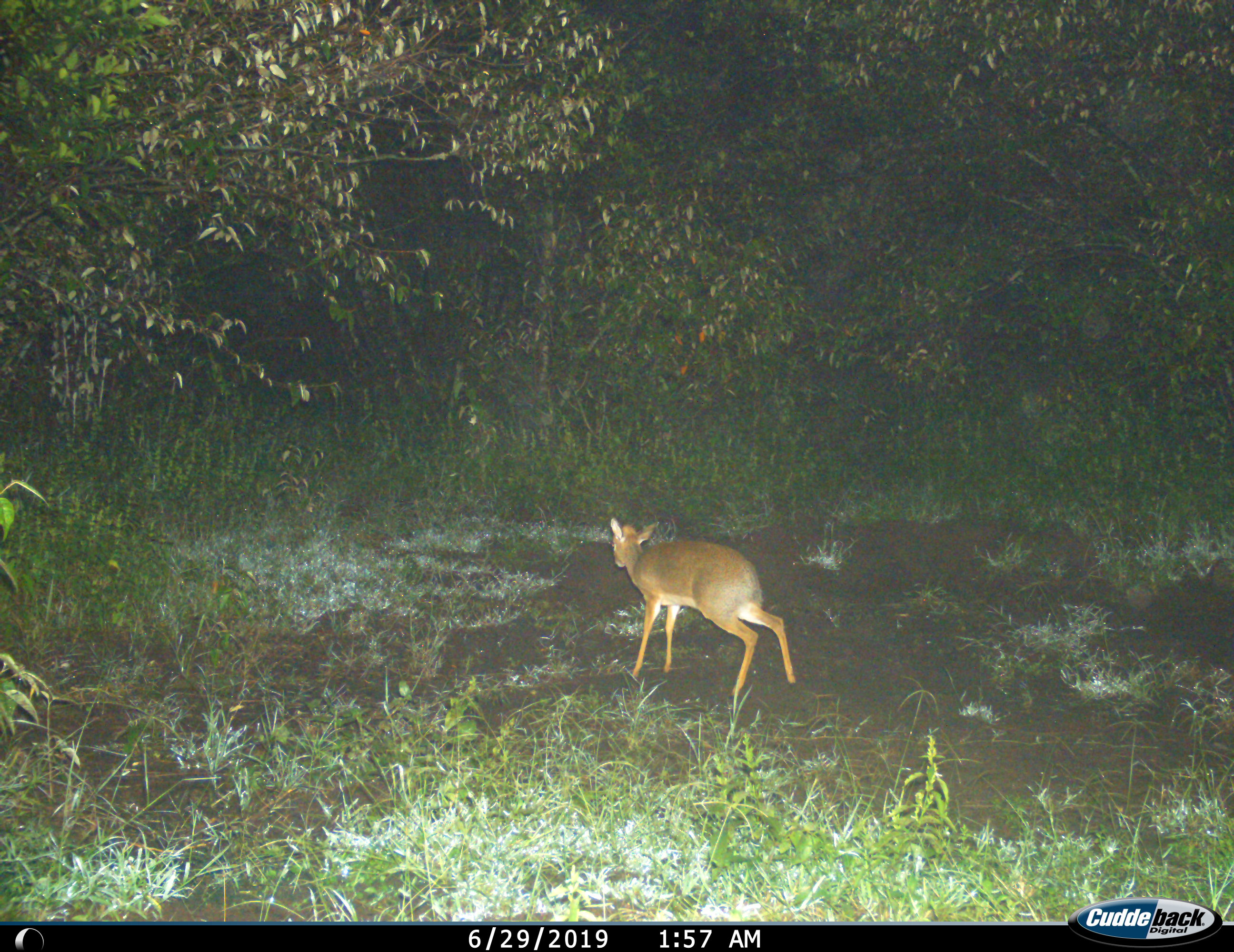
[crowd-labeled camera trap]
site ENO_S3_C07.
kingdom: Animalia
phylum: Chordata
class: Mammalia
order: Artiodactyla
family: Bovidae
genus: Madoqua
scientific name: Madoqua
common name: dik-dik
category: dikdik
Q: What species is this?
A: Dikdik (dik-dik) (Madoqua).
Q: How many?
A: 1.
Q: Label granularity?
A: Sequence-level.